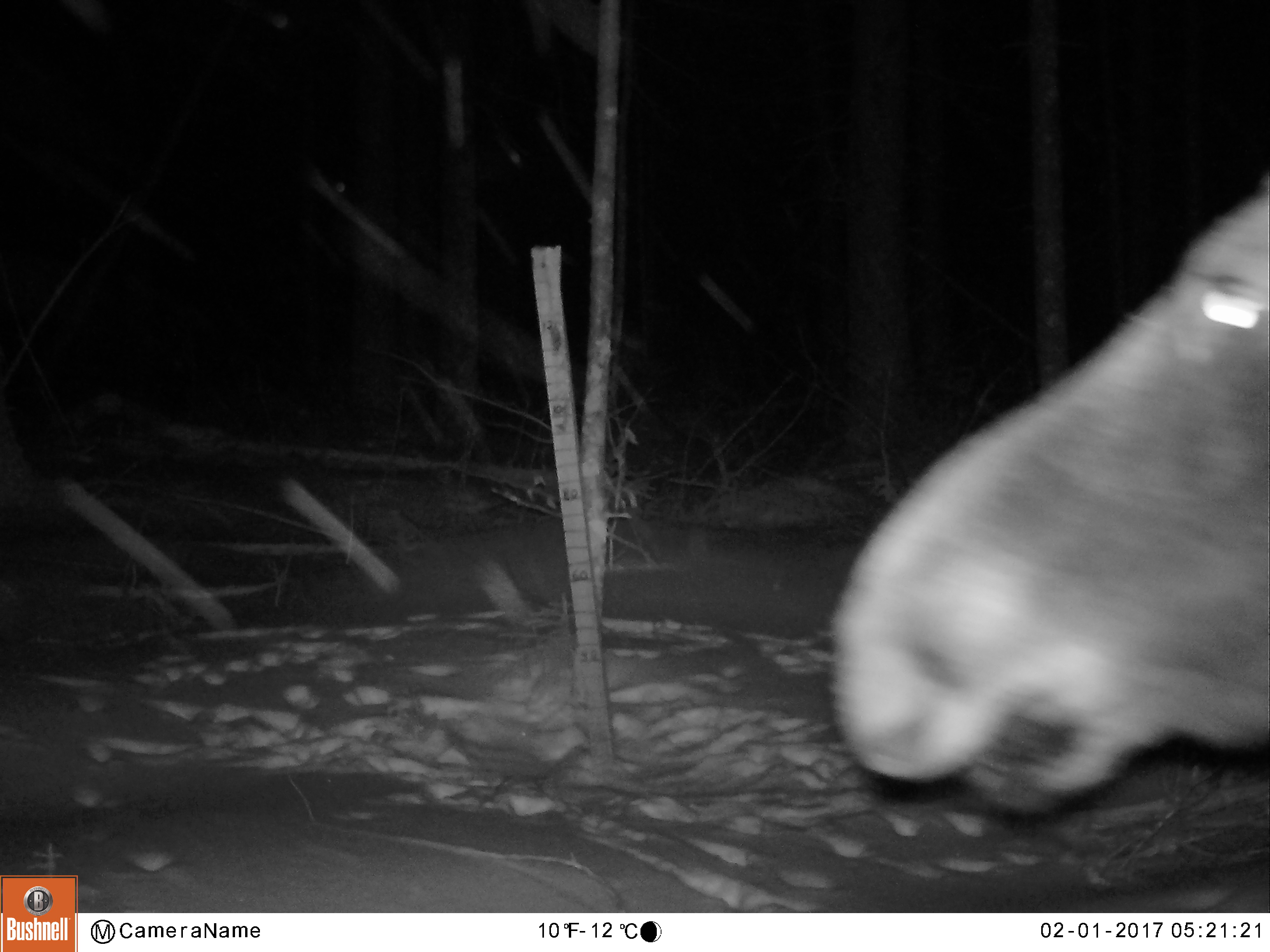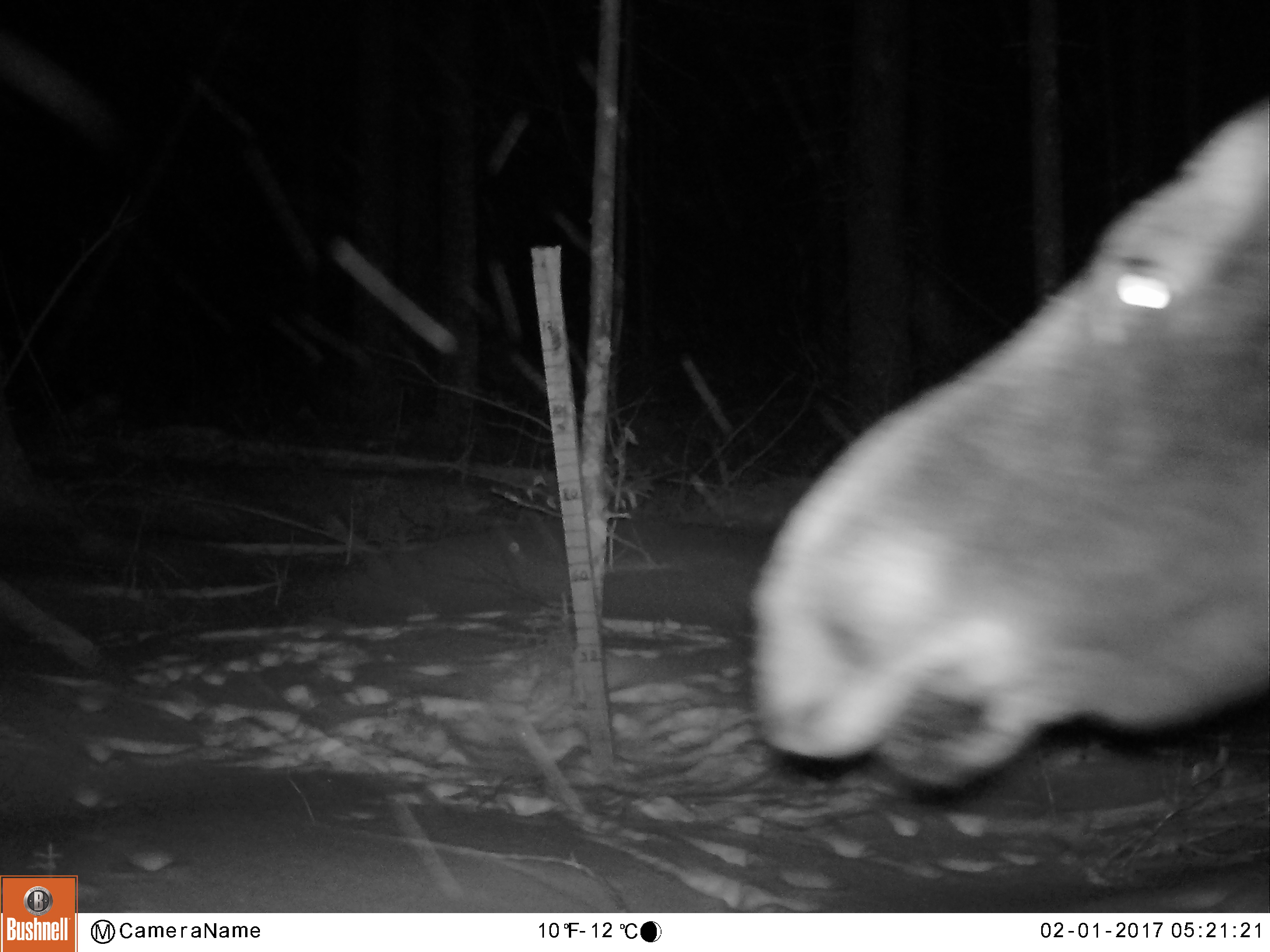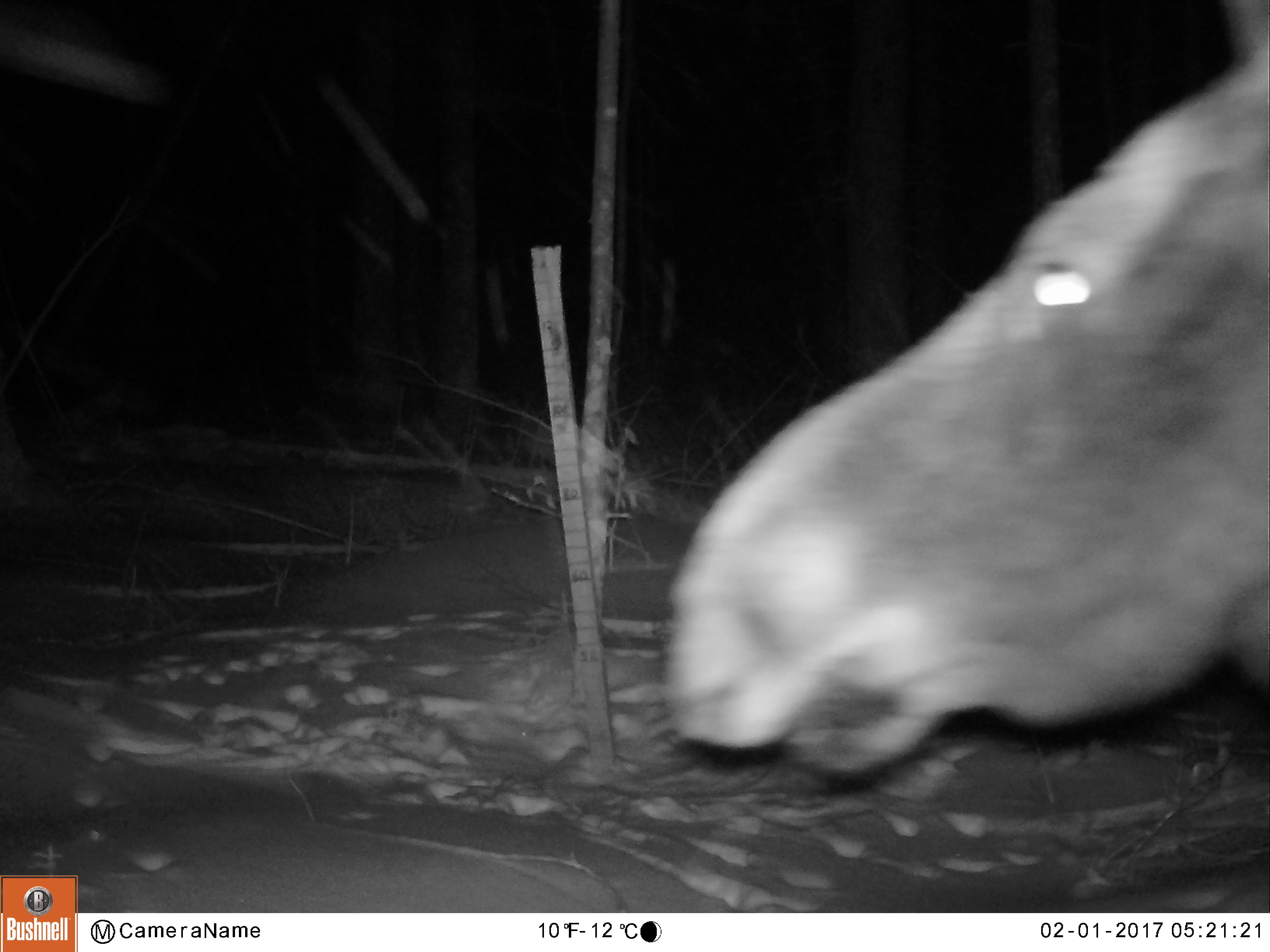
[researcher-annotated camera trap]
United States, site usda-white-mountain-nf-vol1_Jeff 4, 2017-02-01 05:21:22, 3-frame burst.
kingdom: Animalia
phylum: Chordata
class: Mammalia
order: Artiodactyla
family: Cervidae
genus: Alces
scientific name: Alces alces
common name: moose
Moose (Alces alces).